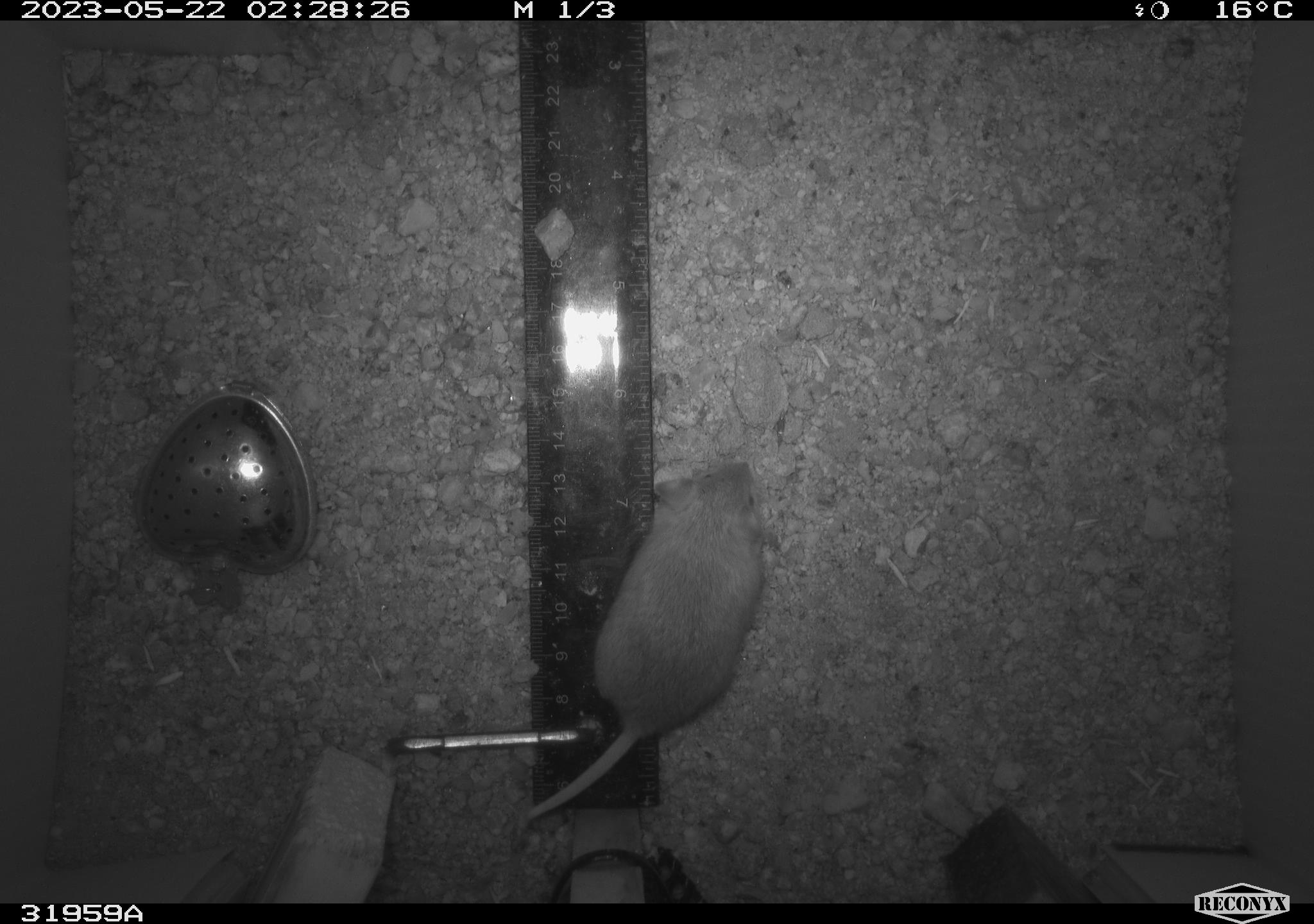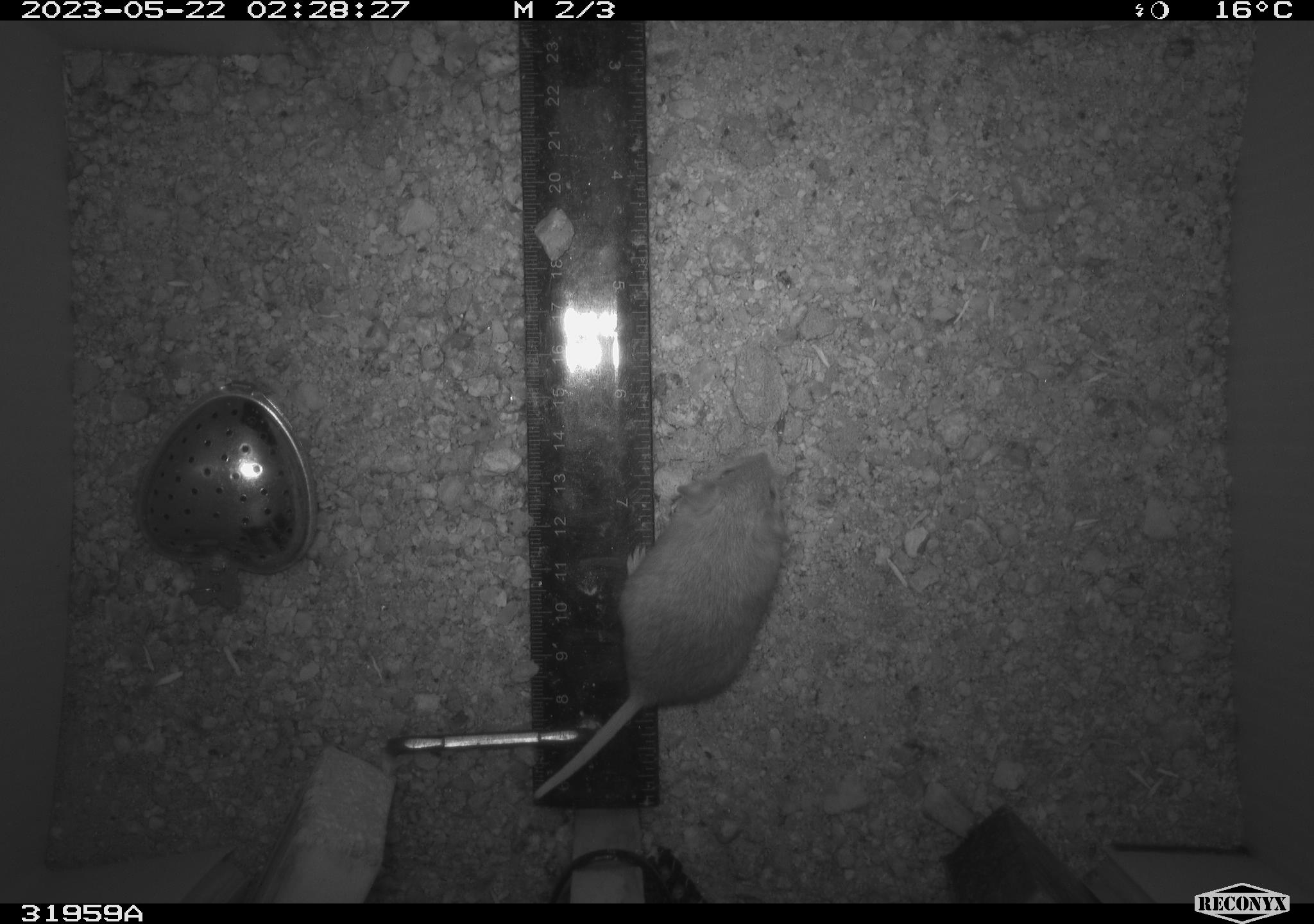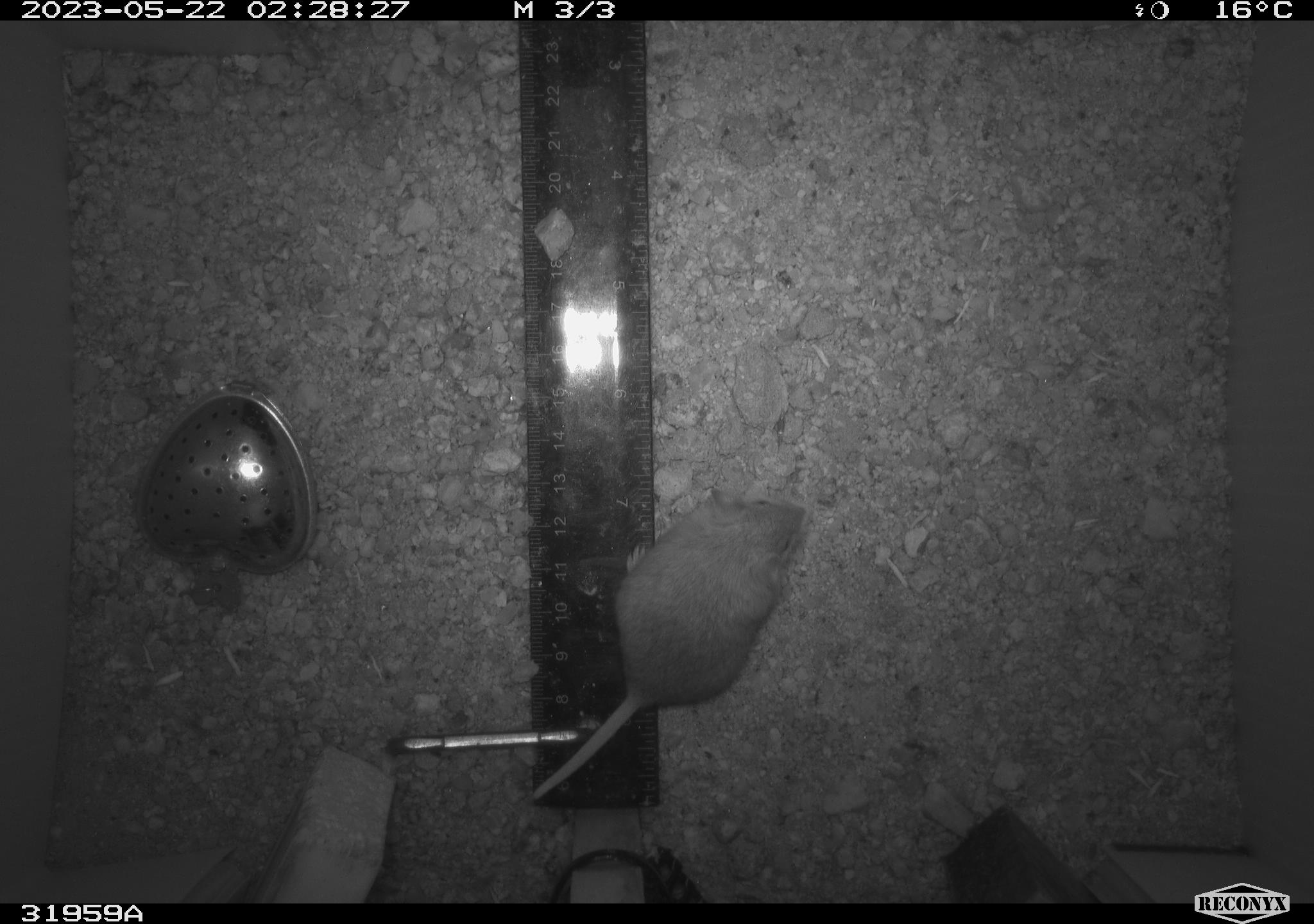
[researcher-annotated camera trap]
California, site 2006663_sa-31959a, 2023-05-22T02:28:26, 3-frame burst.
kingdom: Animalia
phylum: Chordata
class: Mammalia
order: Rodentia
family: Cricetidae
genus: Peromyscus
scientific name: Peromyscus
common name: deer mice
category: peromyscus species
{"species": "peromyscus species (deer mice) (Peromyscus)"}